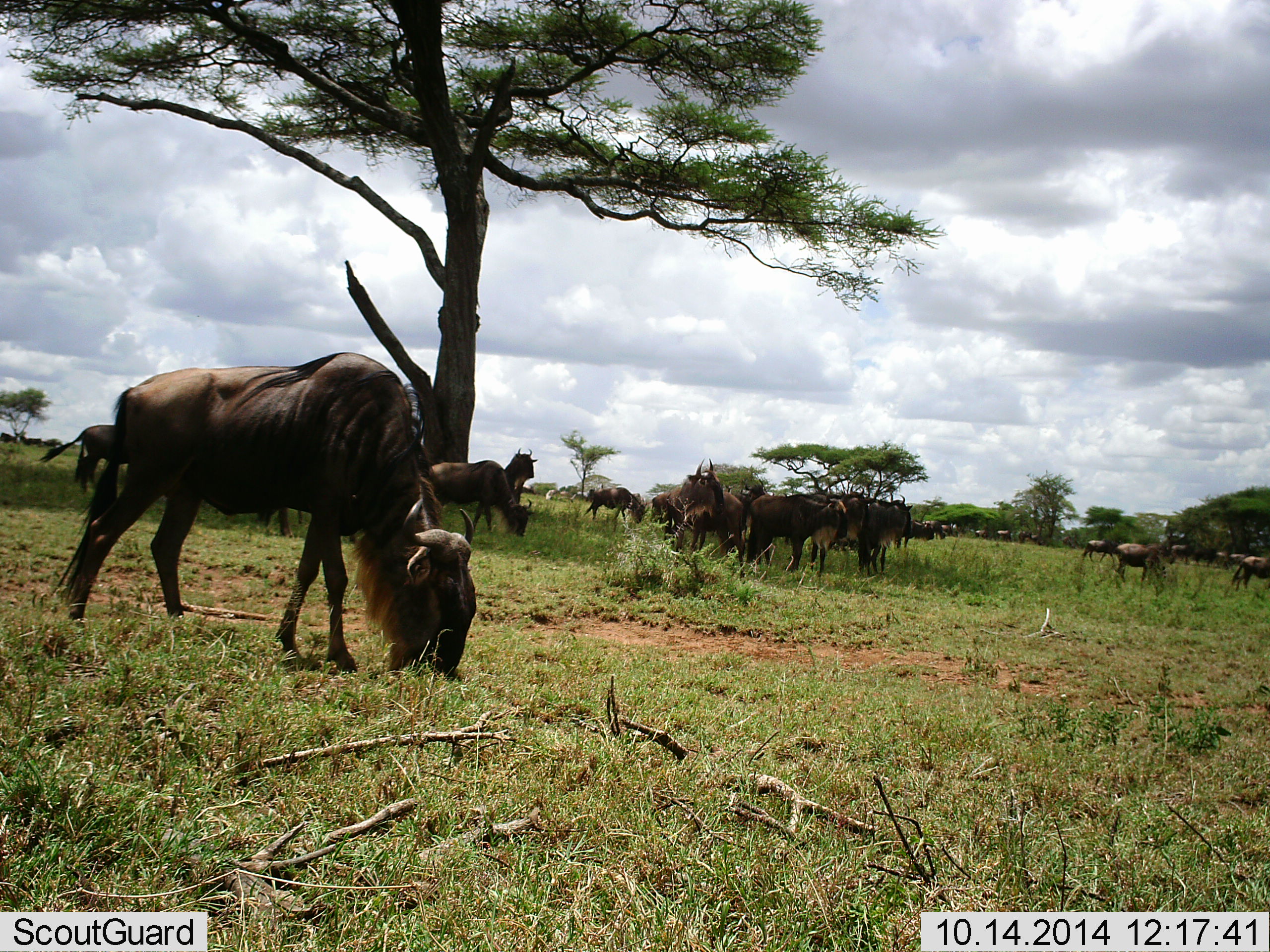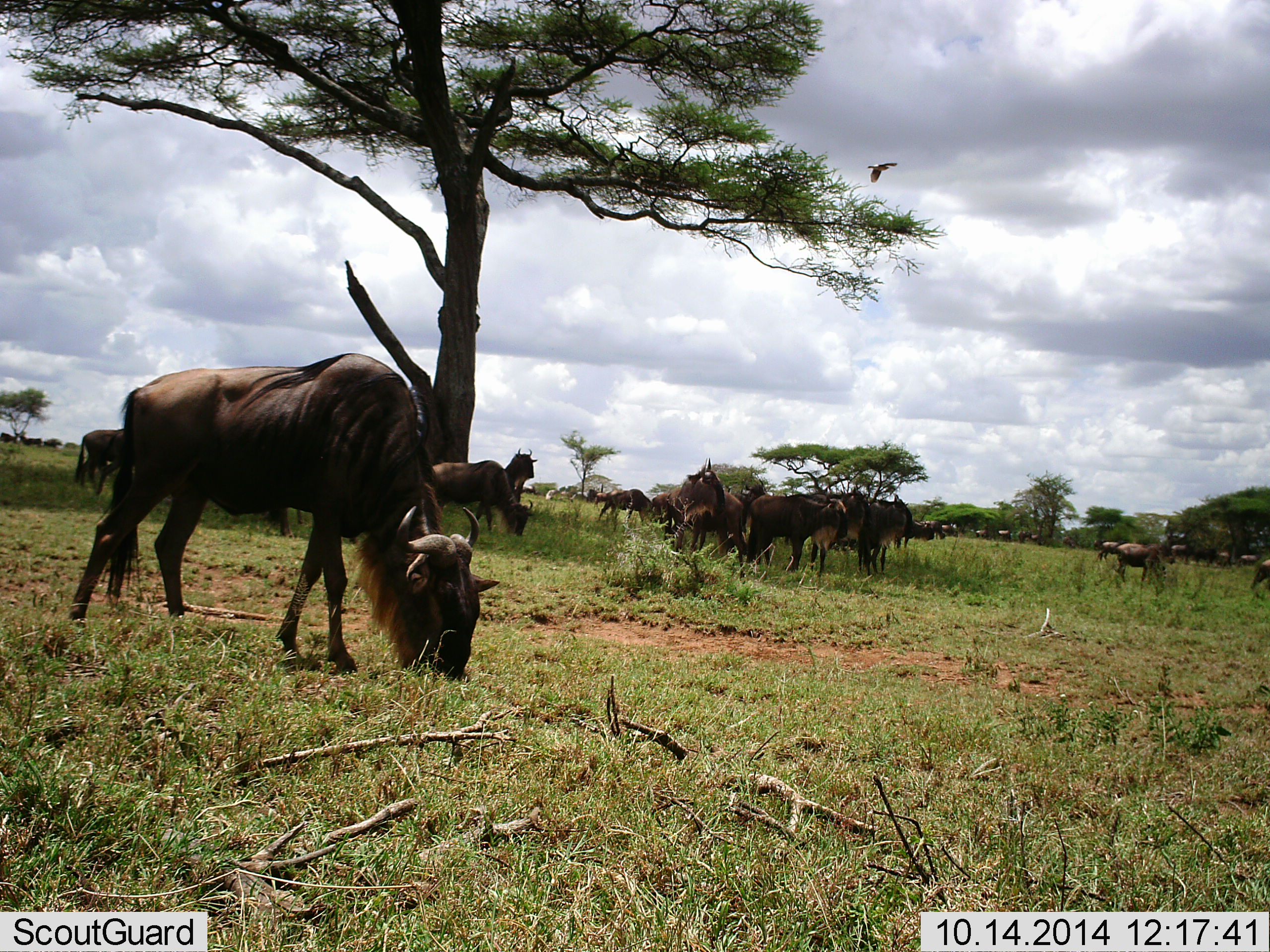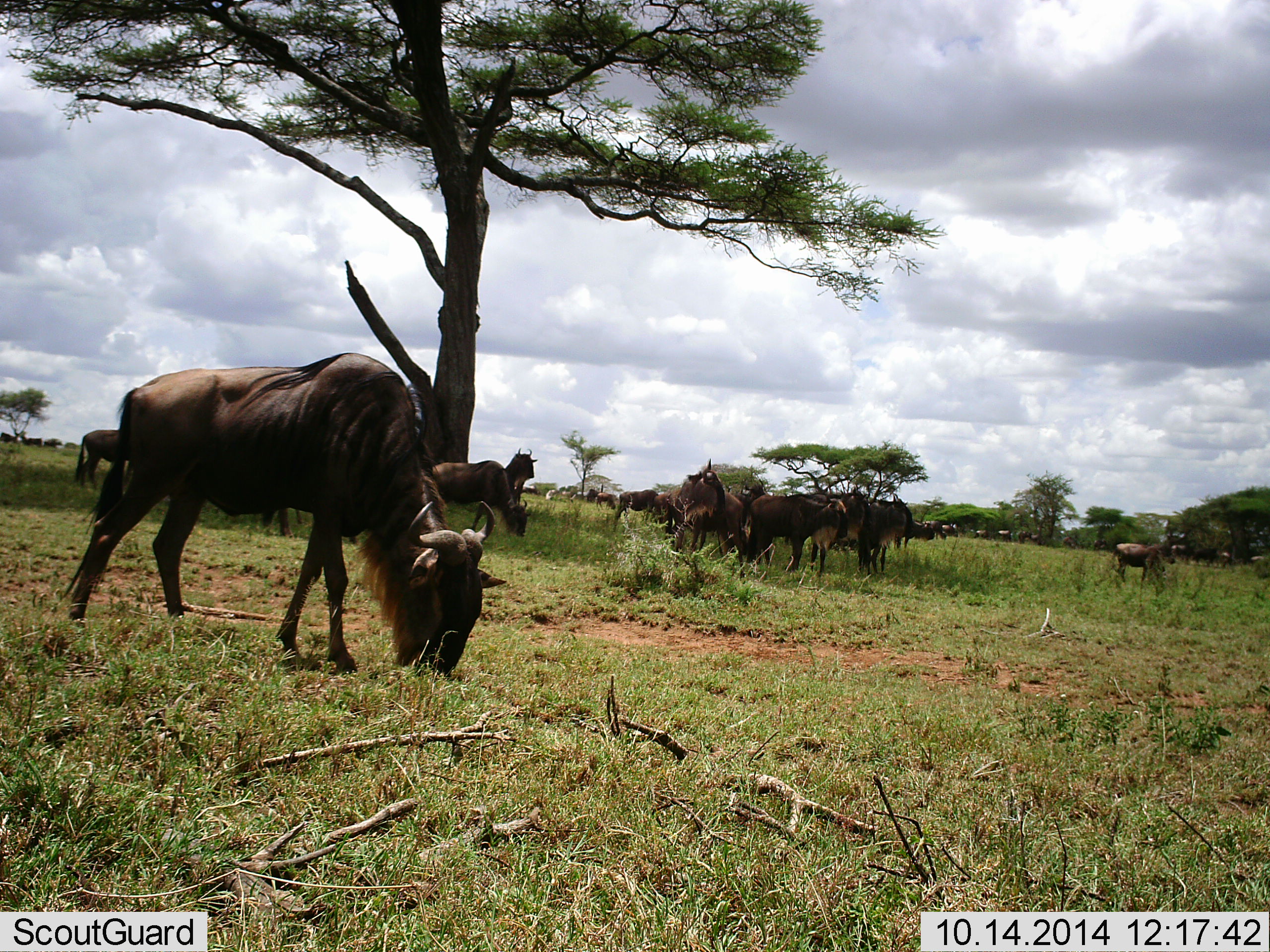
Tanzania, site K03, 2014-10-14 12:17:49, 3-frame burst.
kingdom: Animalia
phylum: Chordata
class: Mammalia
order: Artiodactyla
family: Bovidae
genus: Connochaetes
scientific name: Connochaetes taurinus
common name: blue wildebeest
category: wildebeest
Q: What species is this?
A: Wildebeest (blue wildebeest) (Connochaetes taurinus).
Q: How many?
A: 11-50.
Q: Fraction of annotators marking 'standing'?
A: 54%.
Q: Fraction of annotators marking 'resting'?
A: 0%.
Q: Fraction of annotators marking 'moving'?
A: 31%.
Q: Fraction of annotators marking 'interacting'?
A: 8%.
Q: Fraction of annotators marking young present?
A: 8%.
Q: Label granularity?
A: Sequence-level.